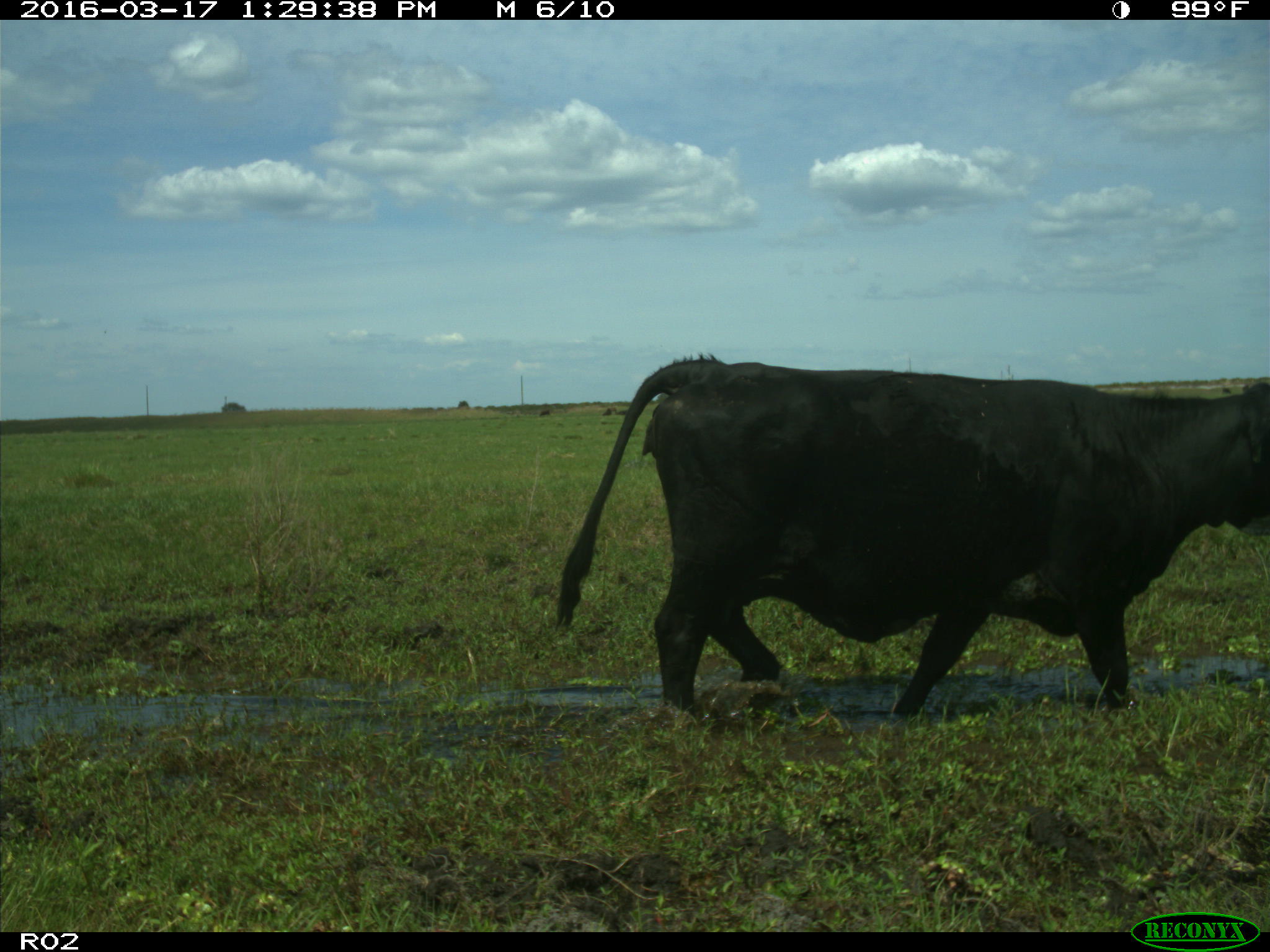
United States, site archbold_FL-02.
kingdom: Animalia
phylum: Chordata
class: Mammalia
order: Artiodactyla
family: Bovidae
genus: Bos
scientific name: Bos taurus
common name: domestic cow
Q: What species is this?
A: Bos taurus (domestic cow).